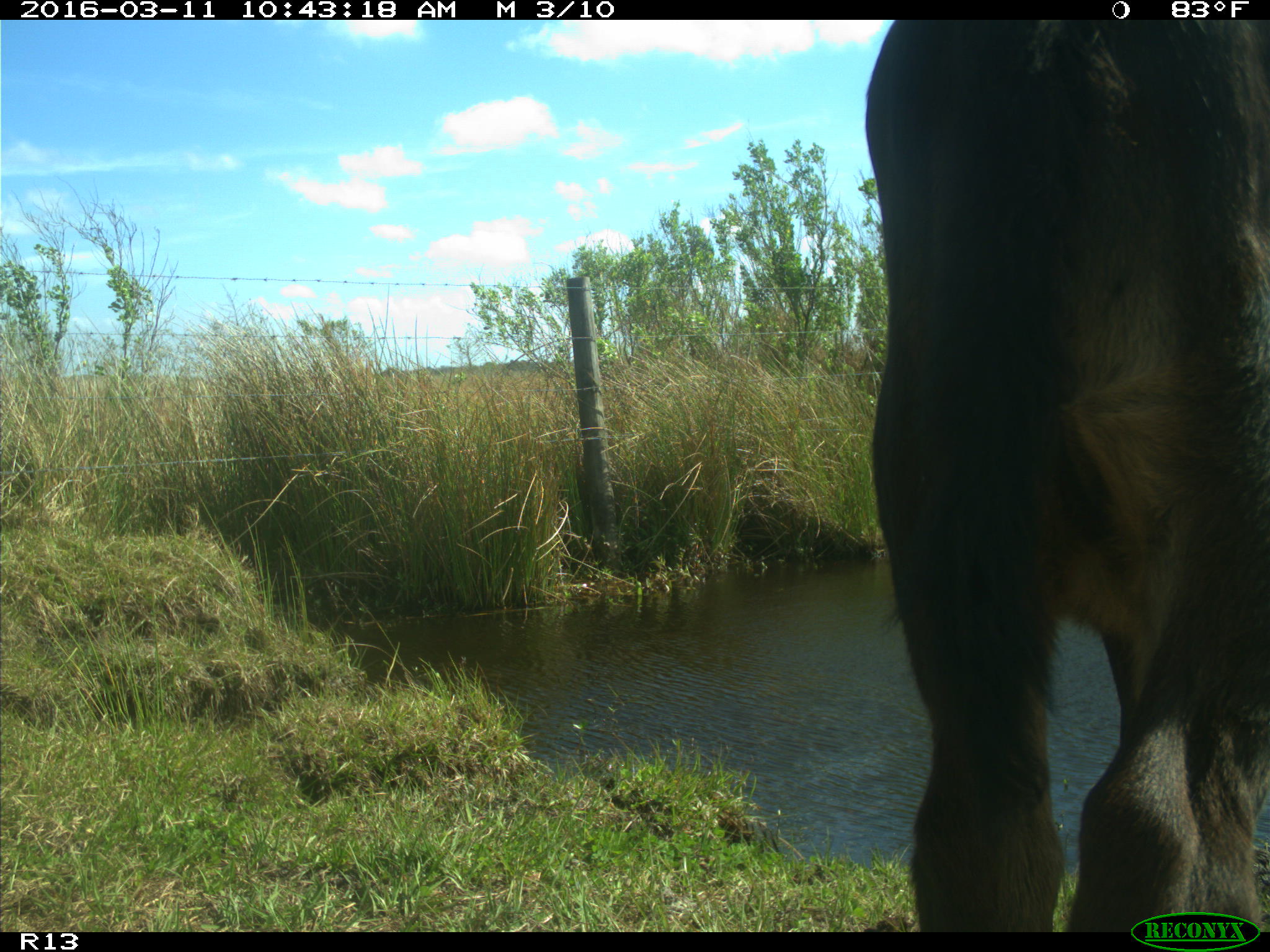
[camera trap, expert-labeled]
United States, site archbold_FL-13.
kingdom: Animalia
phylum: Chordata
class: Mammalia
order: Artiodactyla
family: Bovidae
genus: Bos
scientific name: Bos taurus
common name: domestic cow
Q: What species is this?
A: Bos taurus (domestic cow).